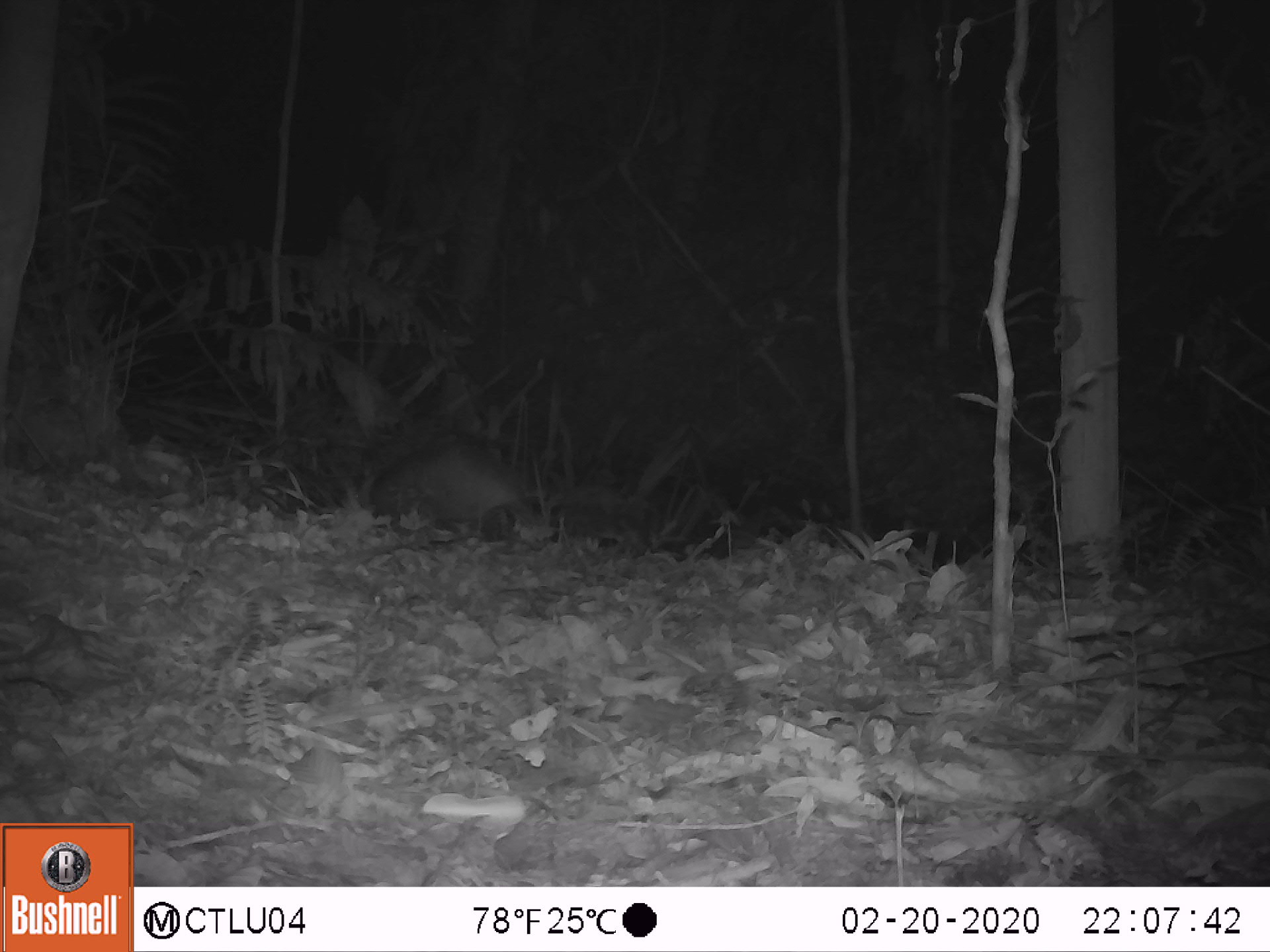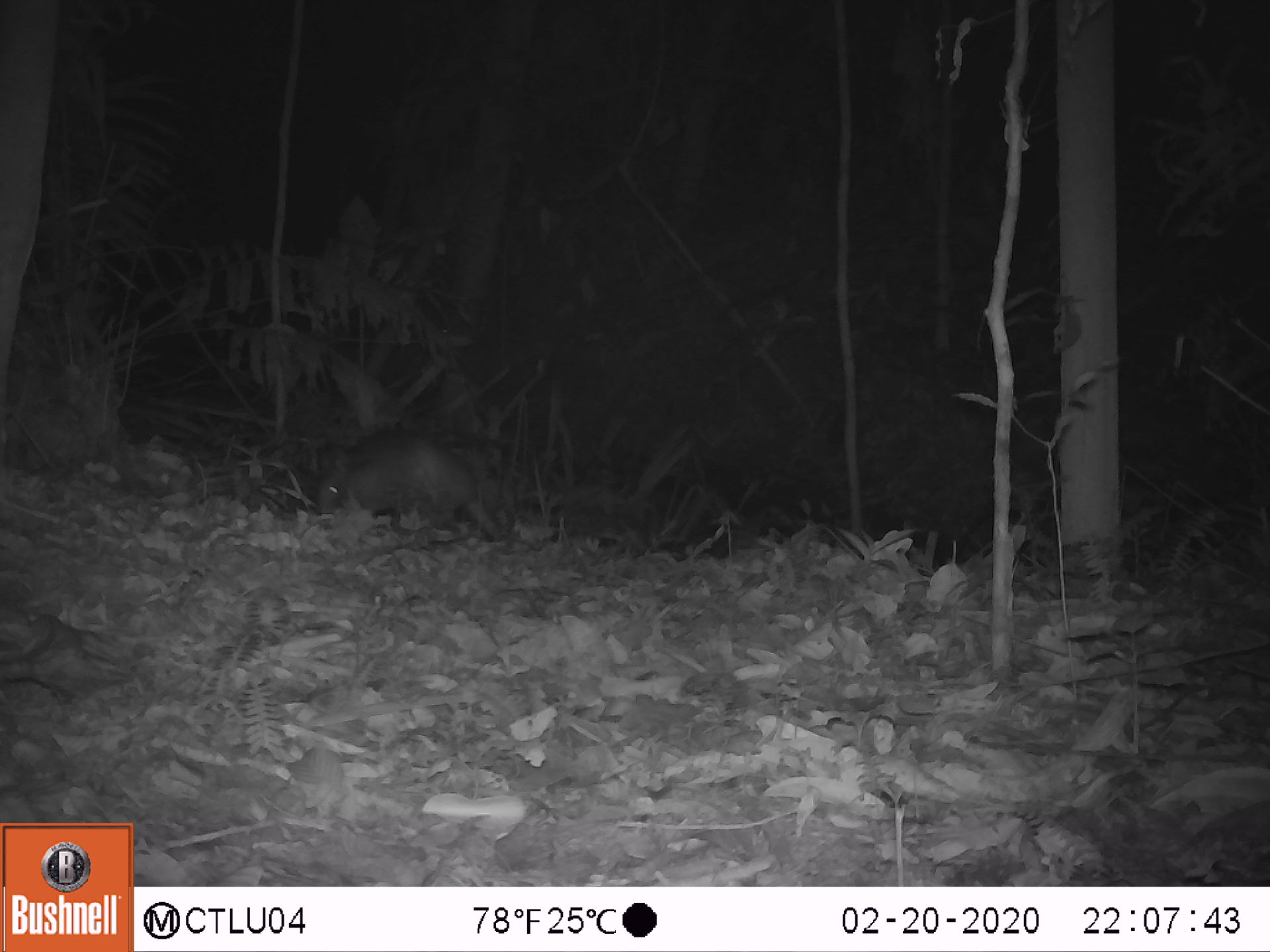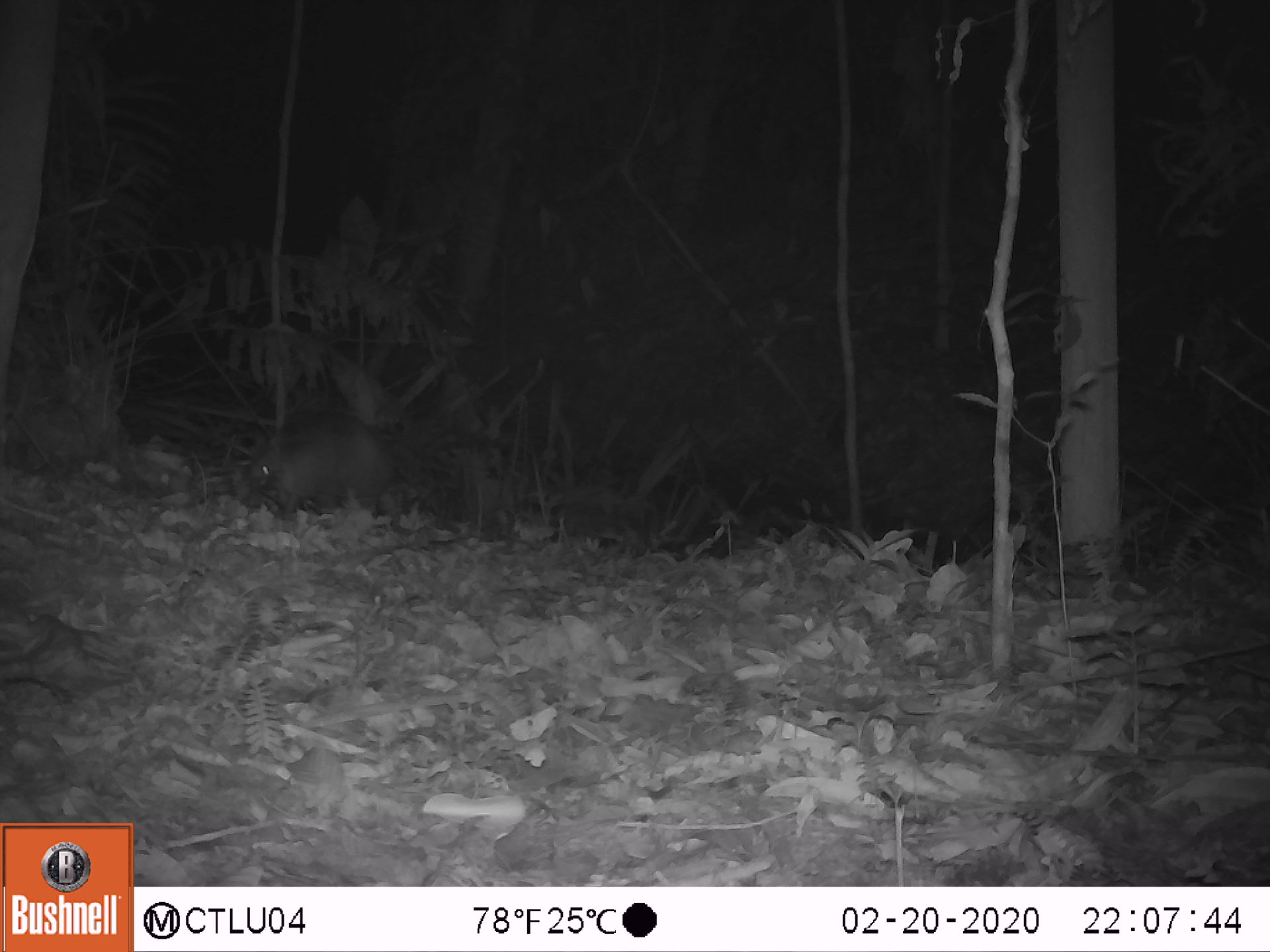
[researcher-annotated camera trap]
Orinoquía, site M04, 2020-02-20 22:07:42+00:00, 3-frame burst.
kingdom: Animalia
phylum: Chordata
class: Mammalia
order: Cingulata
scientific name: Cingulata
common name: armadillo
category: unknown armadillo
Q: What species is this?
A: Unknown armadillo (armadillo) (Cingulata).